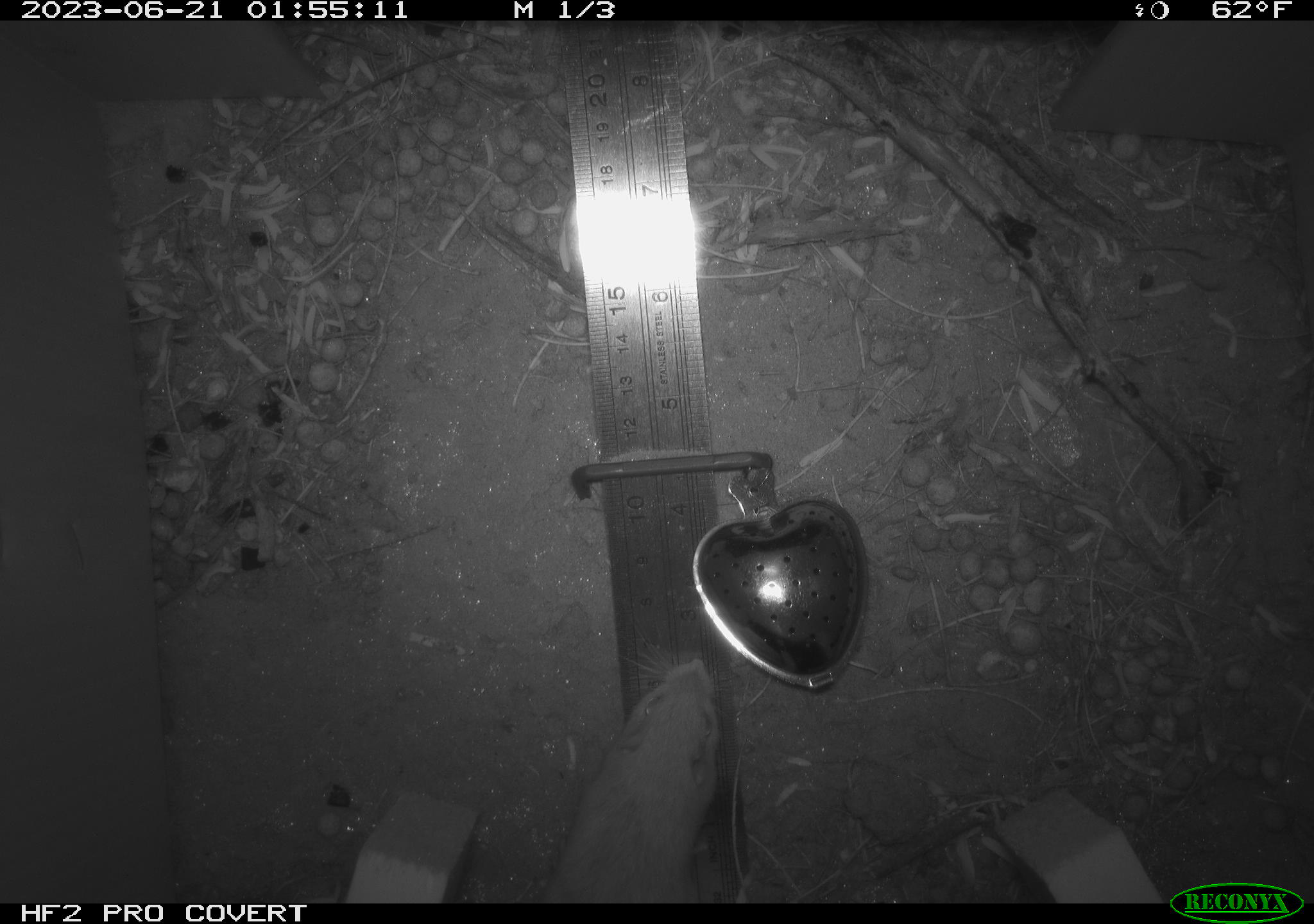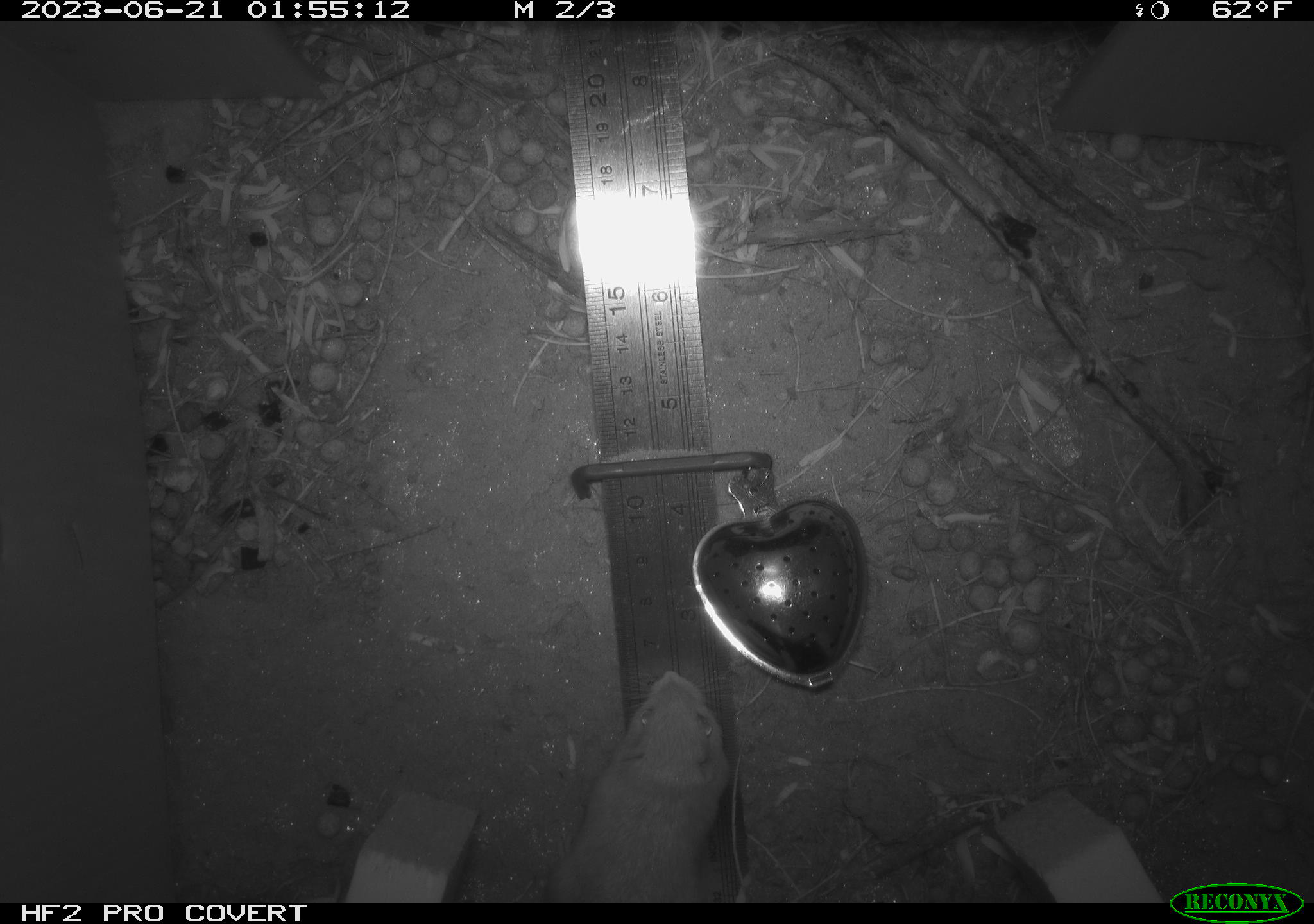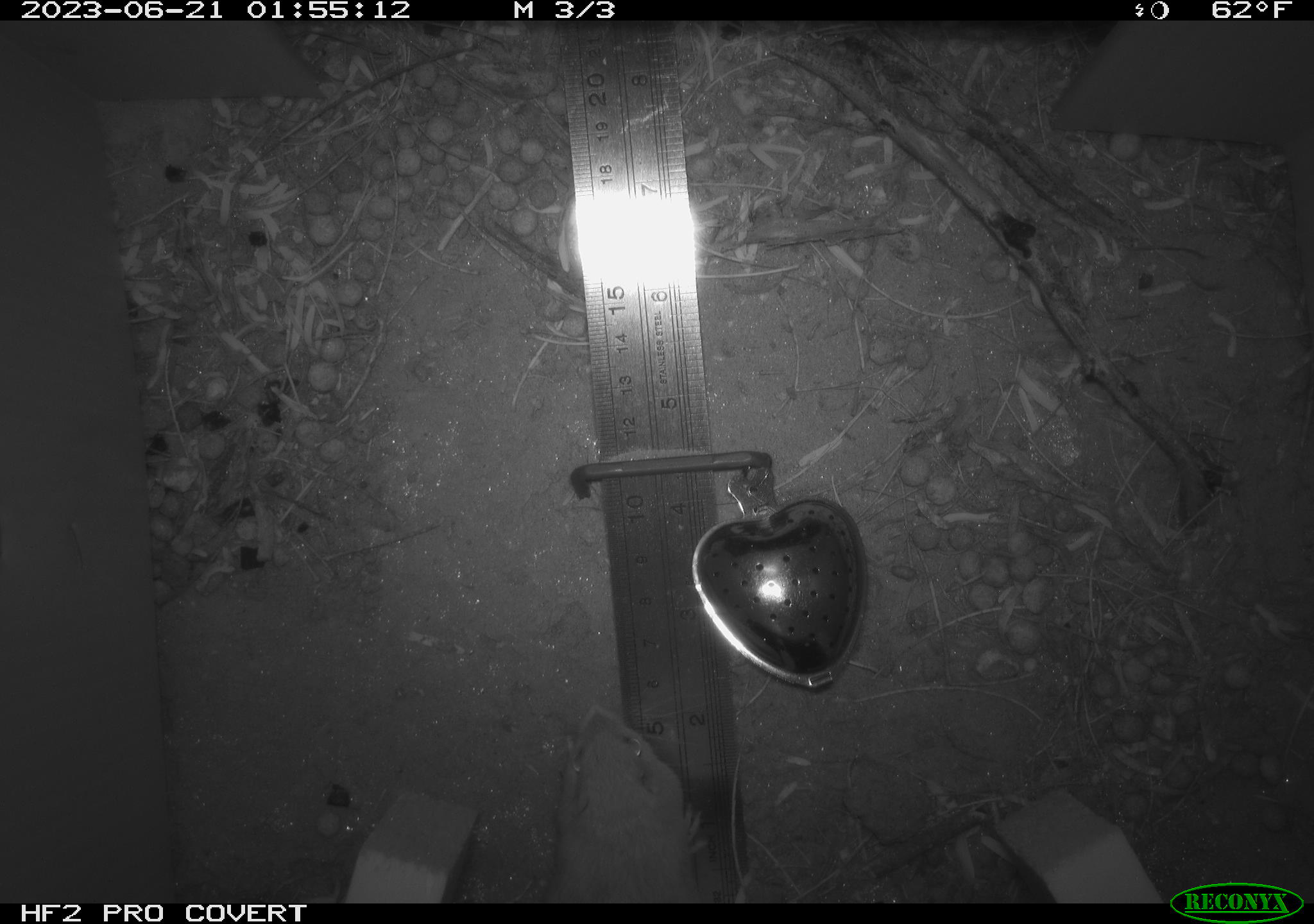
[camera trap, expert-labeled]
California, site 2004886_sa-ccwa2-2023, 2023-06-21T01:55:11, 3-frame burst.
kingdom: Animalia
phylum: Chordata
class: Mammalia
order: Rodentia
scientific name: Rodentia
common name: mouse species